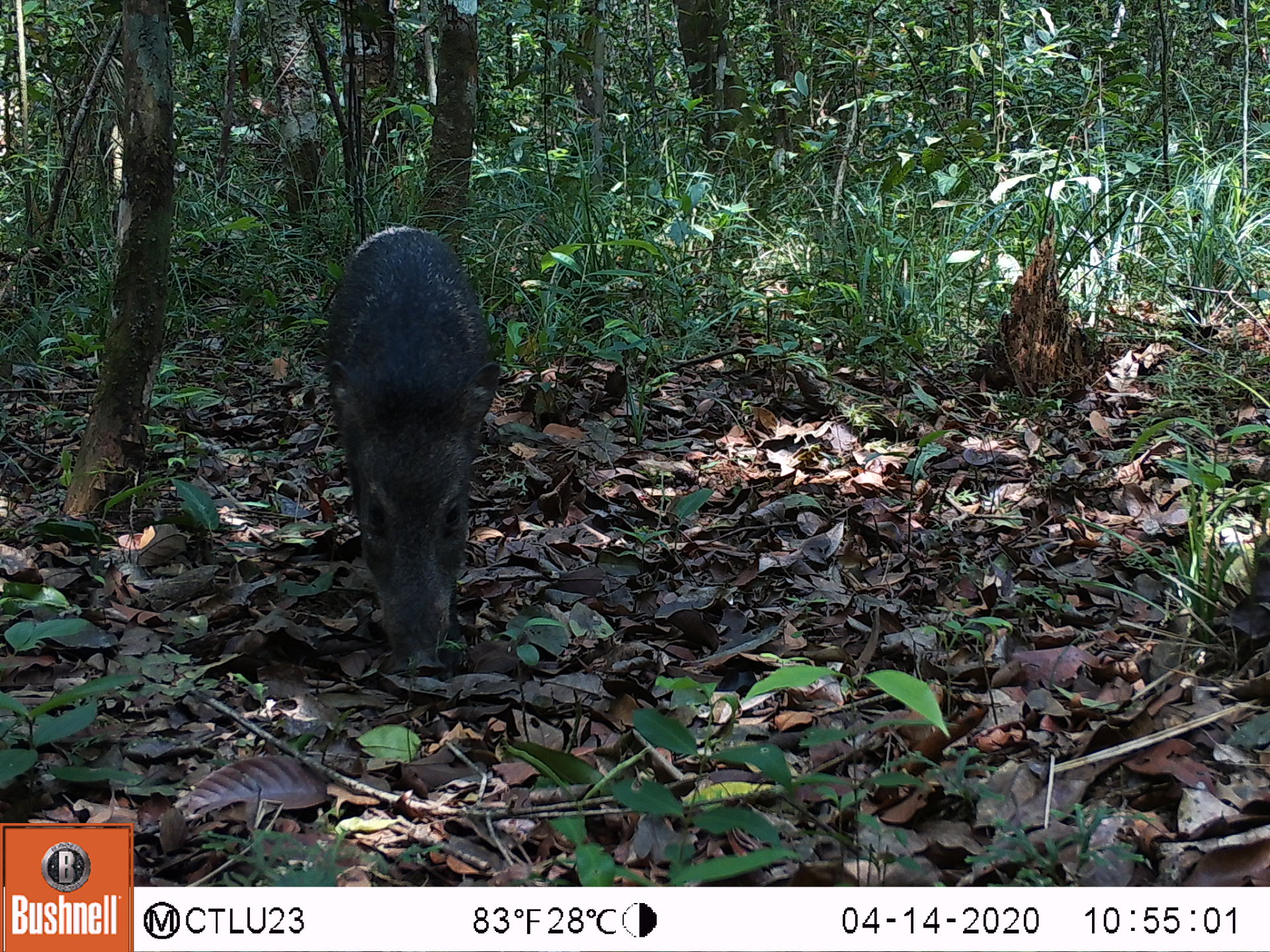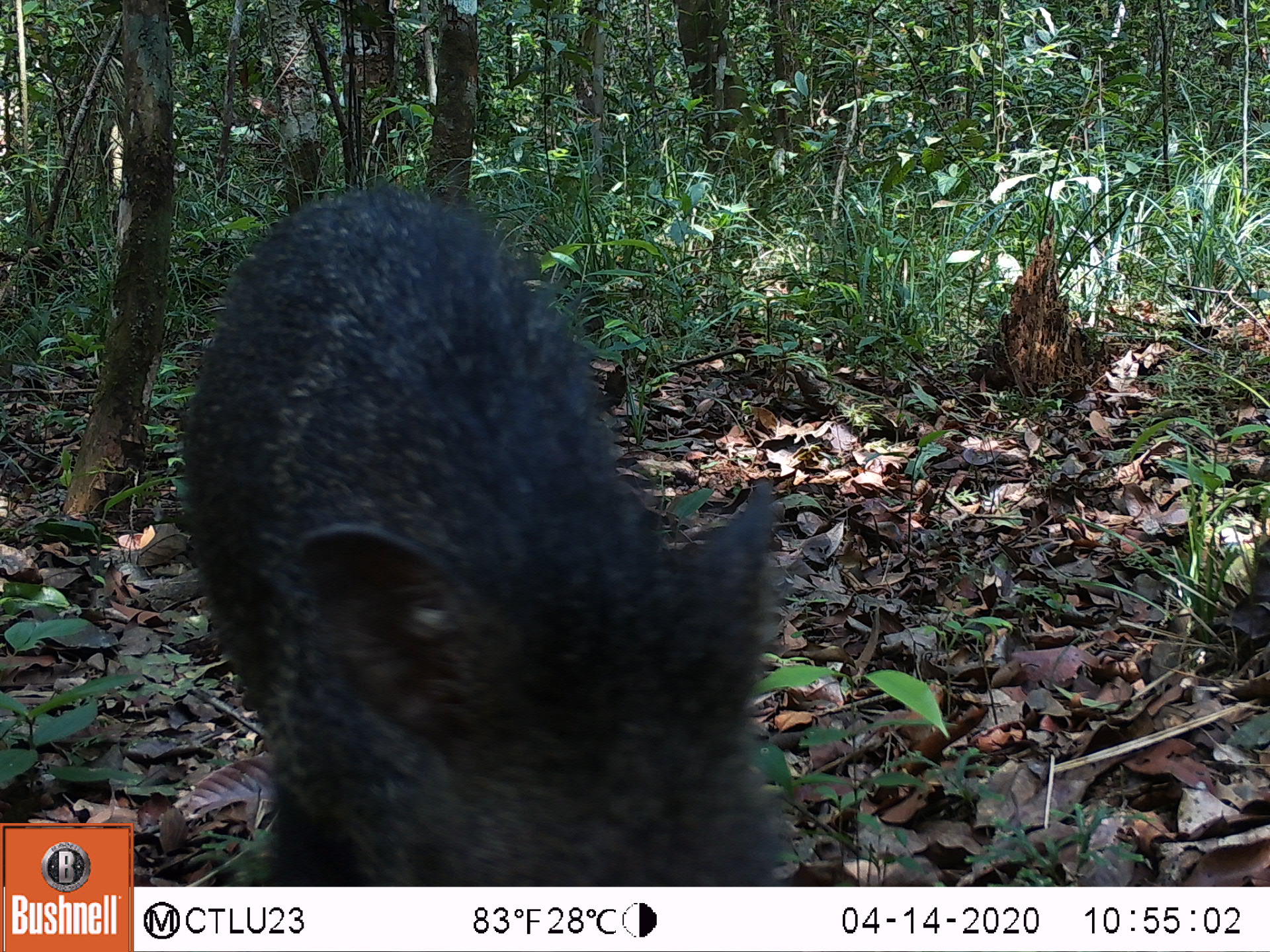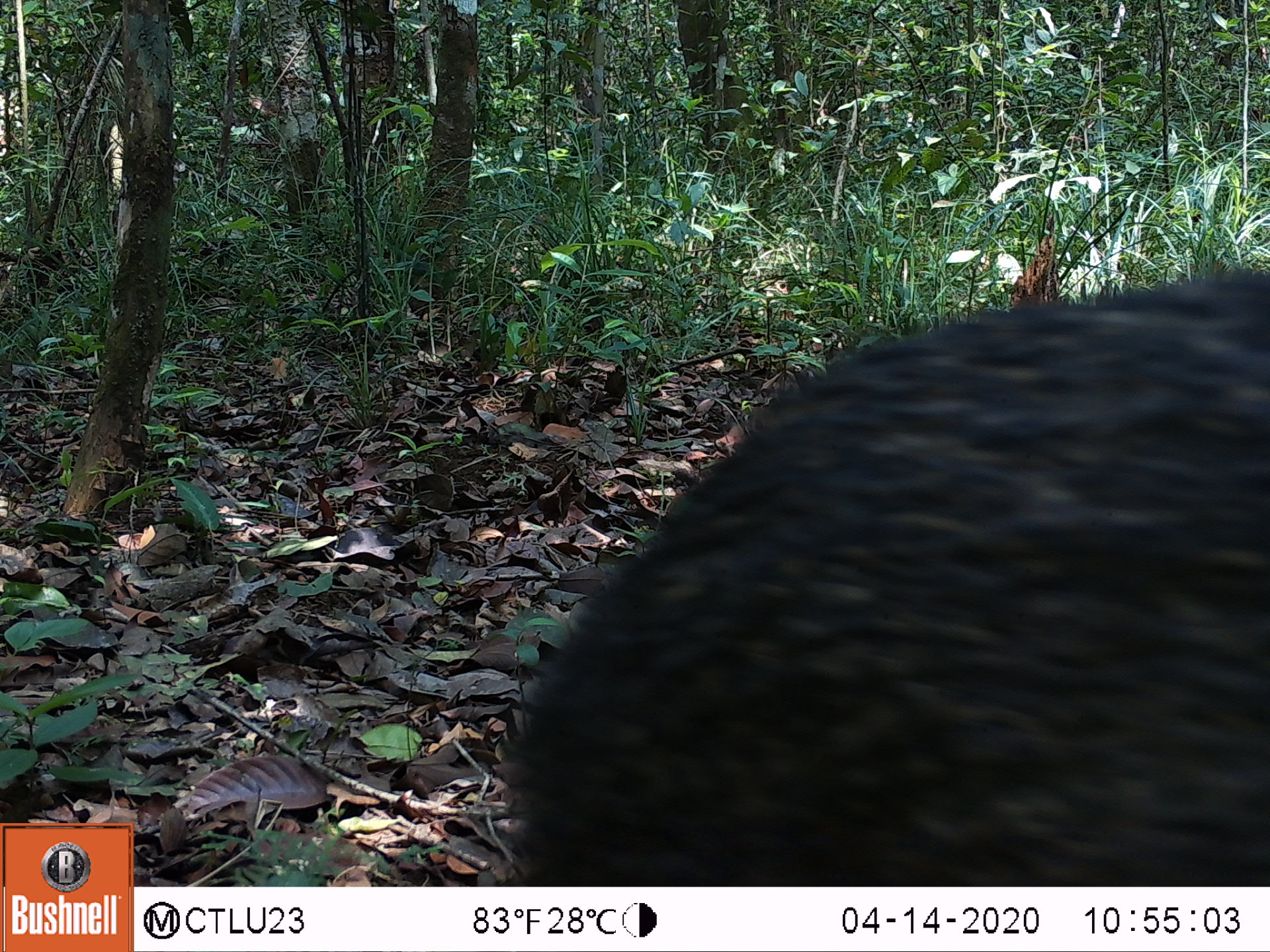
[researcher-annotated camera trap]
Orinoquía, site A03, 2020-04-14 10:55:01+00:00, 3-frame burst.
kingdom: Animalia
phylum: Chordata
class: Mammalia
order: Artiodactyla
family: Tayassuidae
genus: Pecari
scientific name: Pecari tajacu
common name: collared peccary